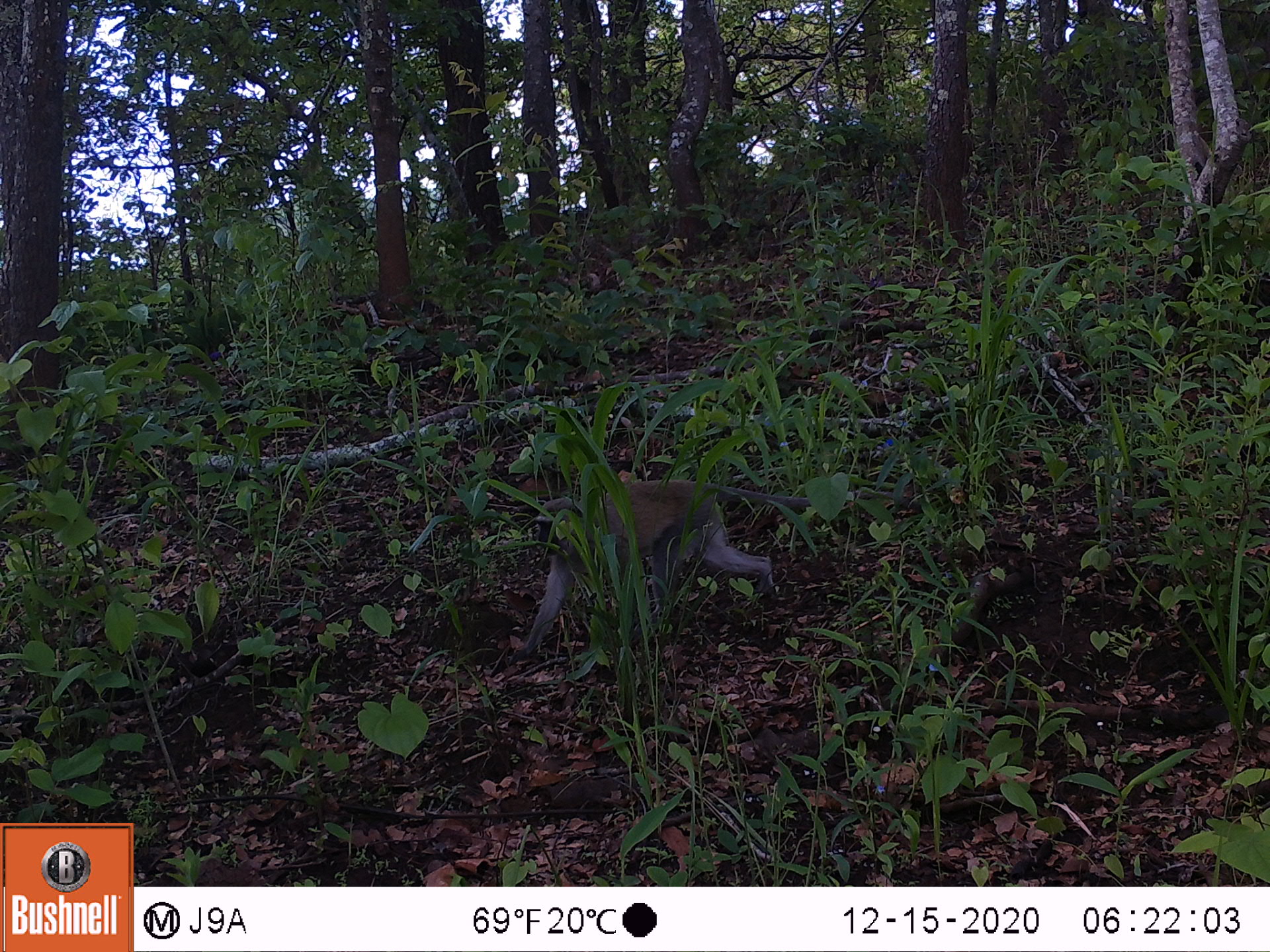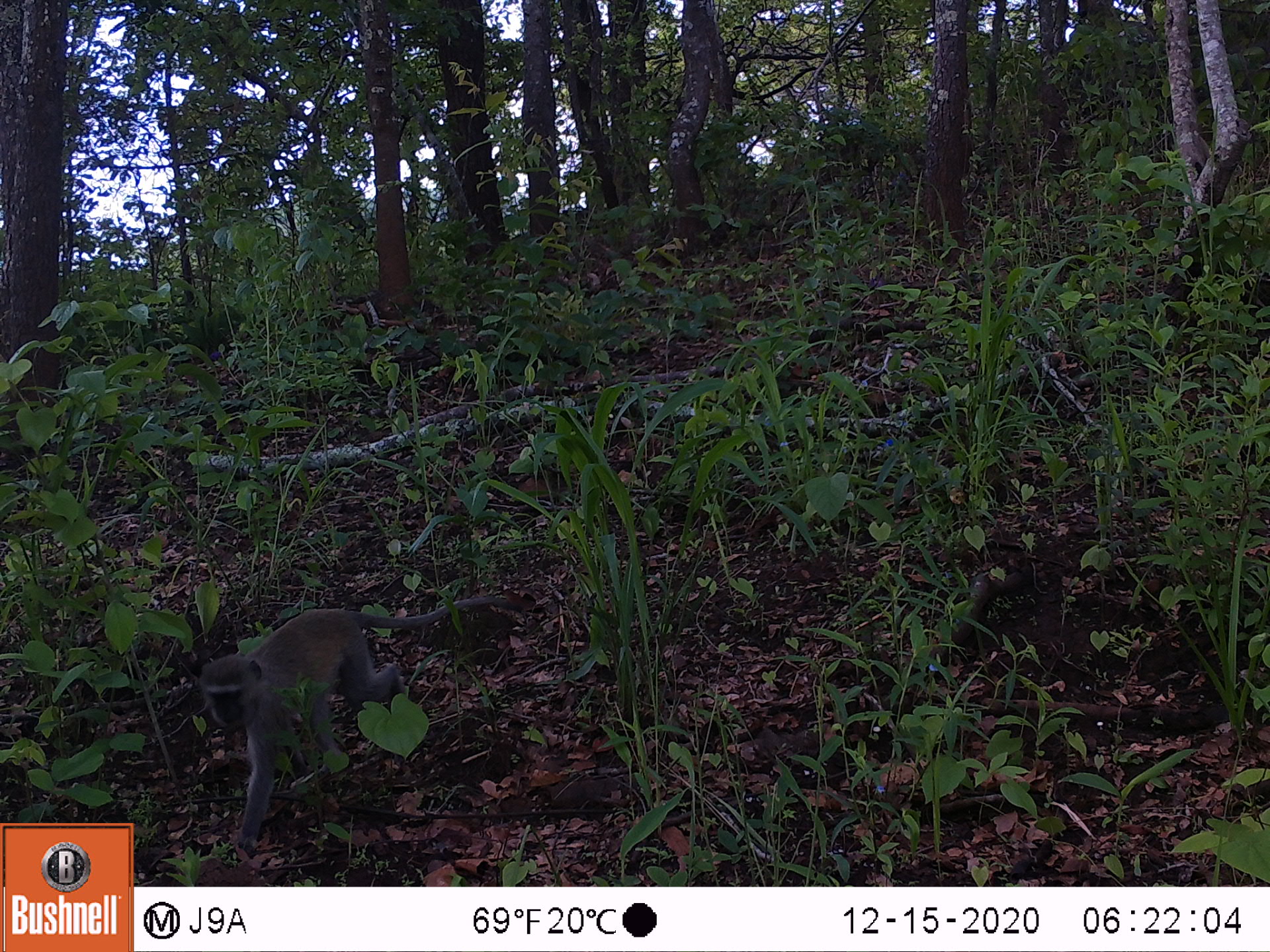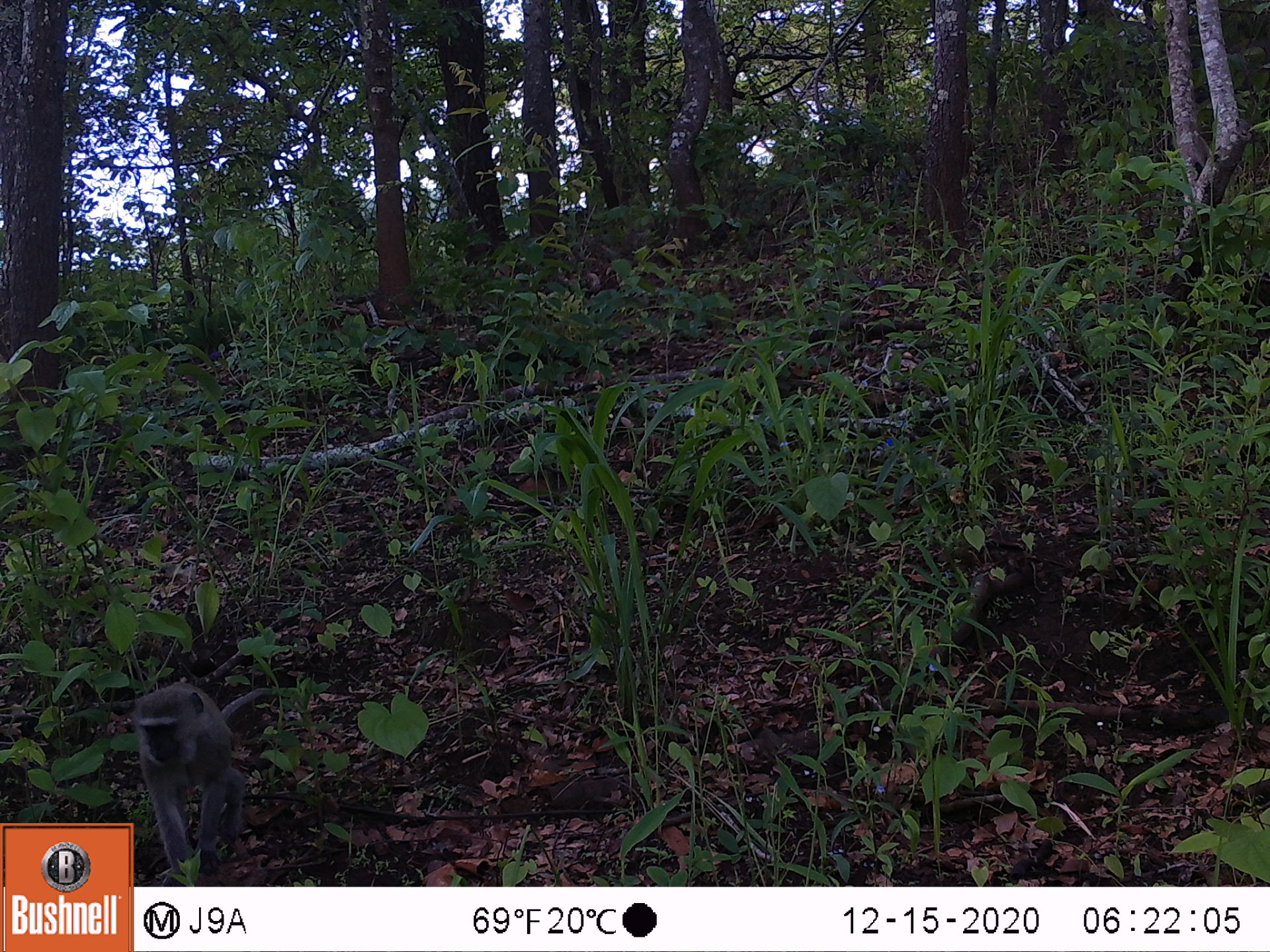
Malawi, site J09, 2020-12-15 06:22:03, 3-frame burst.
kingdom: Animalia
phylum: Chordata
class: Mammalia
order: Primates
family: Cercopithecidae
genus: Chlorocebus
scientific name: Chlorocebus pygerythrus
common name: vervet monkey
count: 1